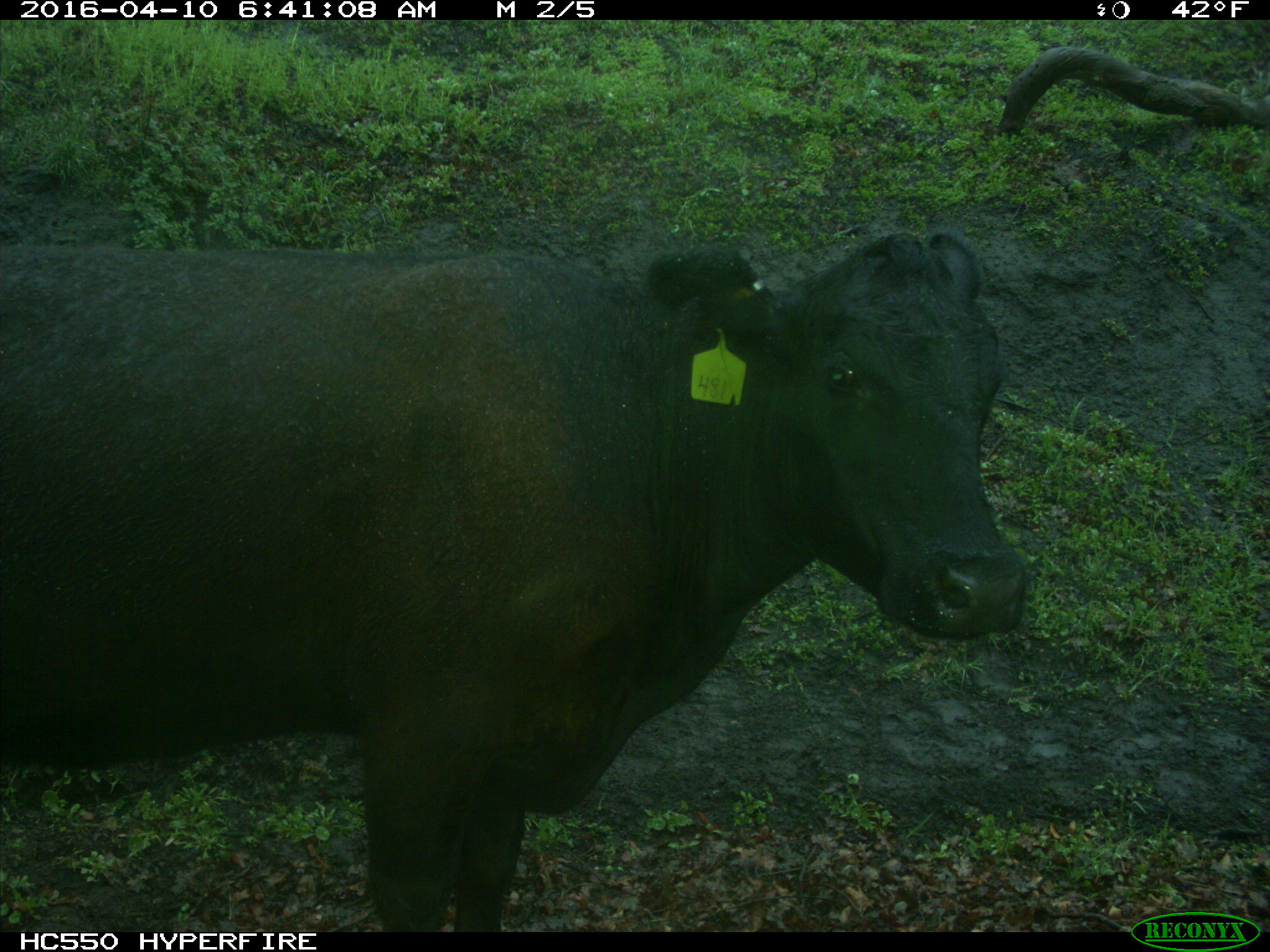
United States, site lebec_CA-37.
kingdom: Animalia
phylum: Chordata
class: Mammalia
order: Artiodactyla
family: Bovidae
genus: Bos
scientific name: Bos taurus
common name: domestic cow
Bos taurus (domestic cow).